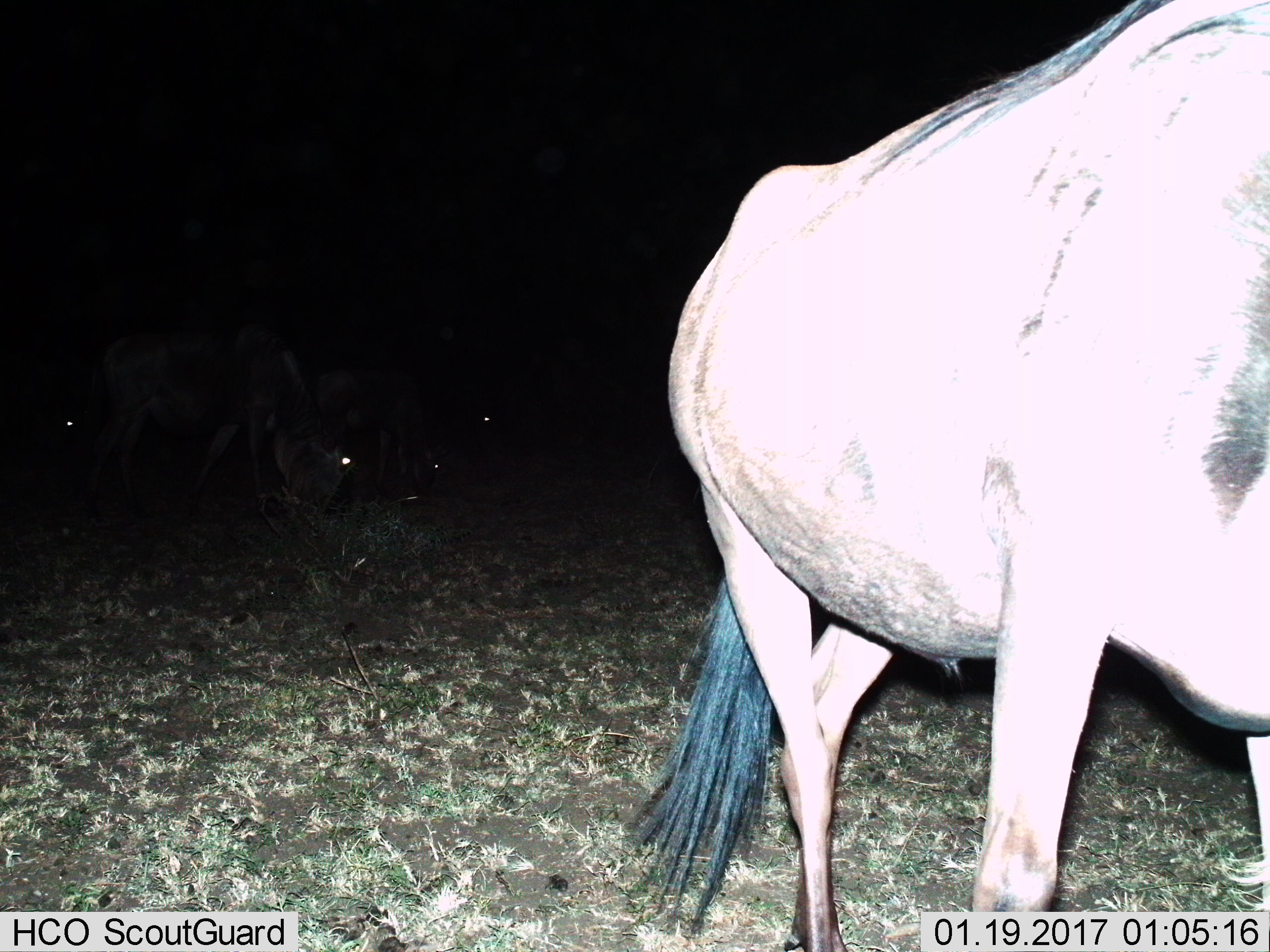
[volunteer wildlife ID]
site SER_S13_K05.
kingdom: Animalia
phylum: Chordata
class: Mammalia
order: Artiodactyla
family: Bovidae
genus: Connochaetes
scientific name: Connochaetes taurinus taurinus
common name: blue wildebeest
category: wildebeestblue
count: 1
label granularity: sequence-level